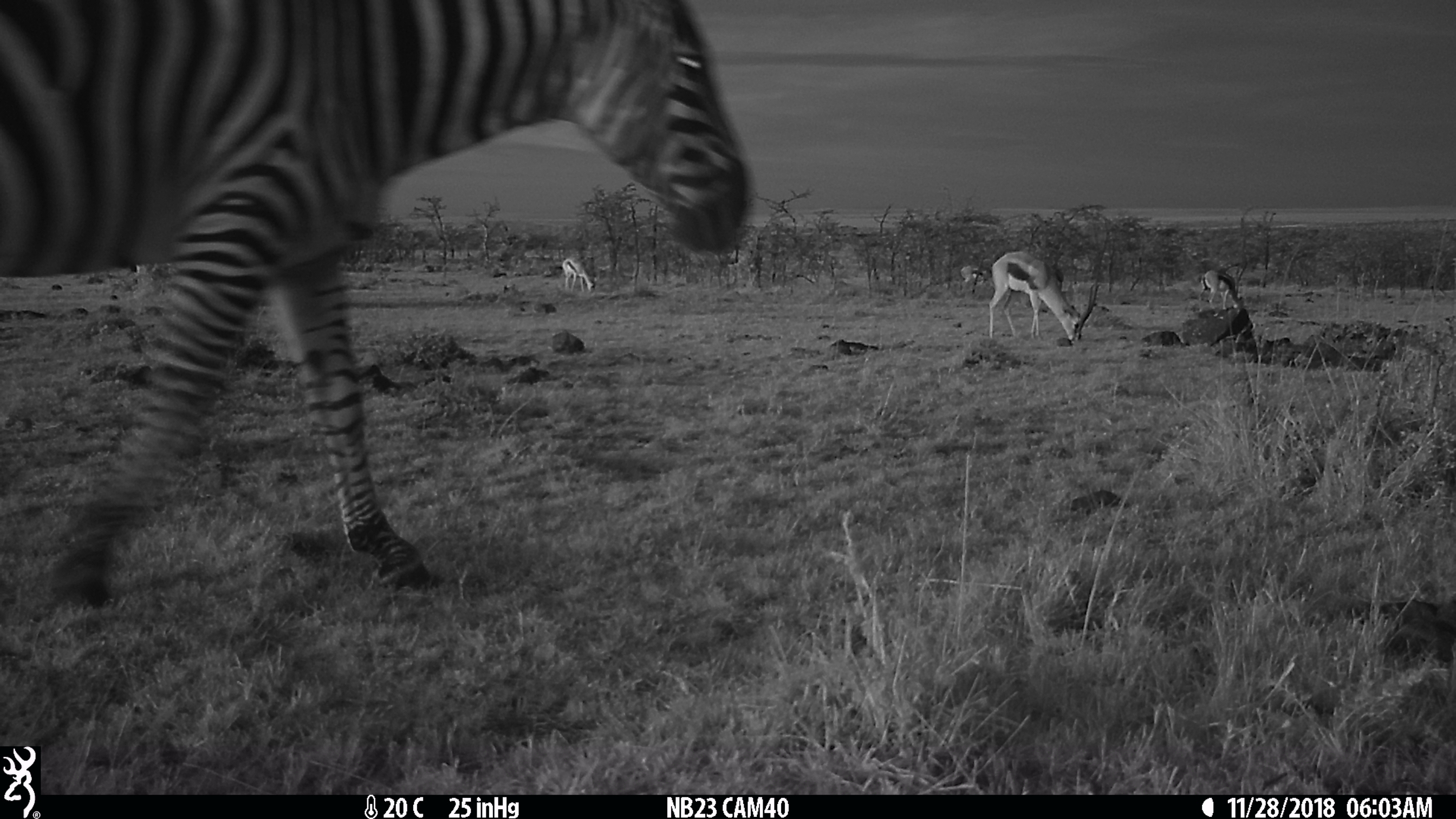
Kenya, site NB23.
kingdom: Animalia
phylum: Chordata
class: Mammalia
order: Perissodactyla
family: Equidae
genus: Equus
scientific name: Equus quagga burchellii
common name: burchell's zebra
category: zebra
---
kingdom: Animalia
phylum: Chordata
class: Mammalia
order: Artiodactyla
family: Bovidae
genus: Eudorcas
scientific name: Eudorcas thomsonii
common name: thomon's gazelle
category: gazelle thomsons